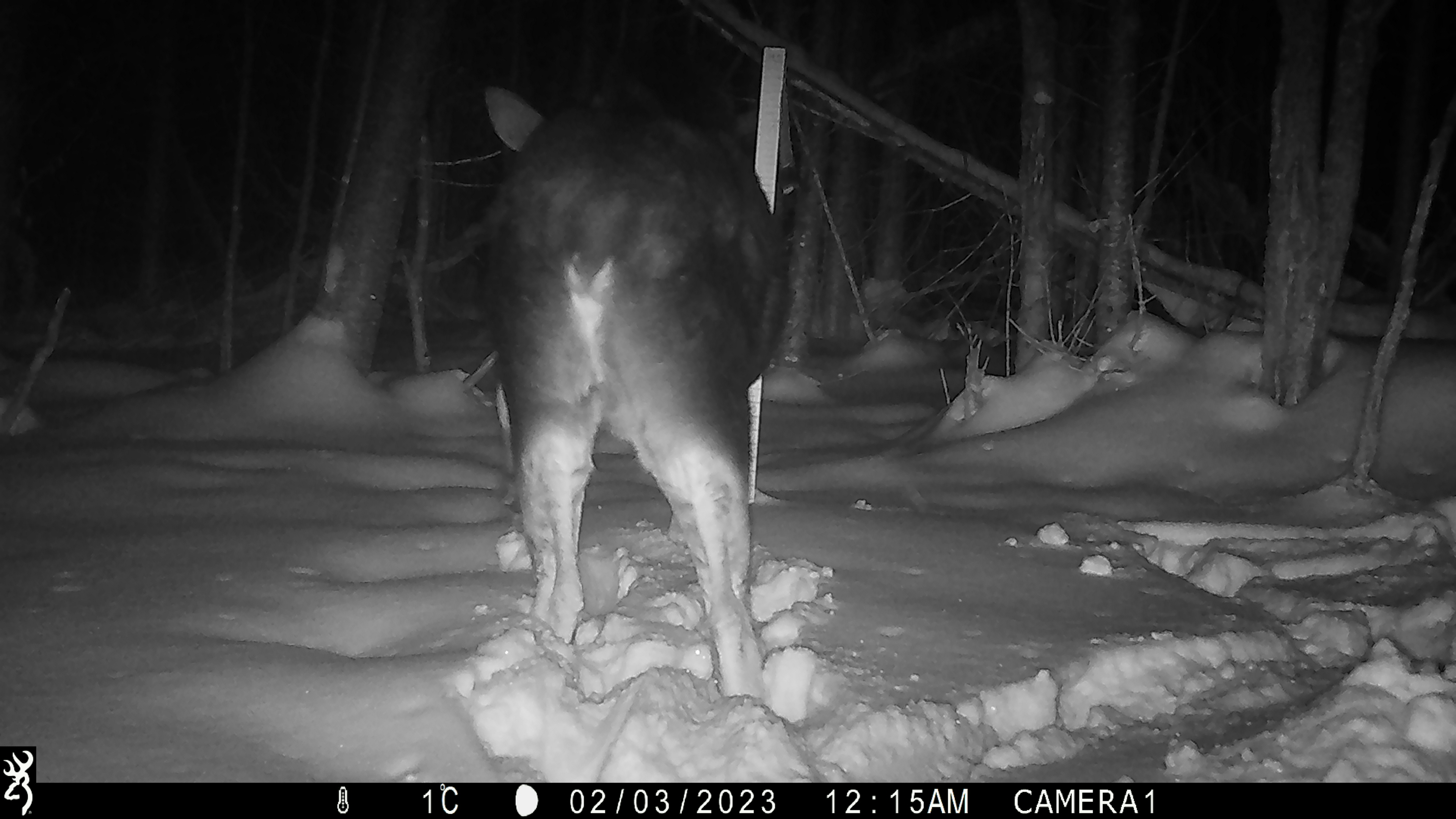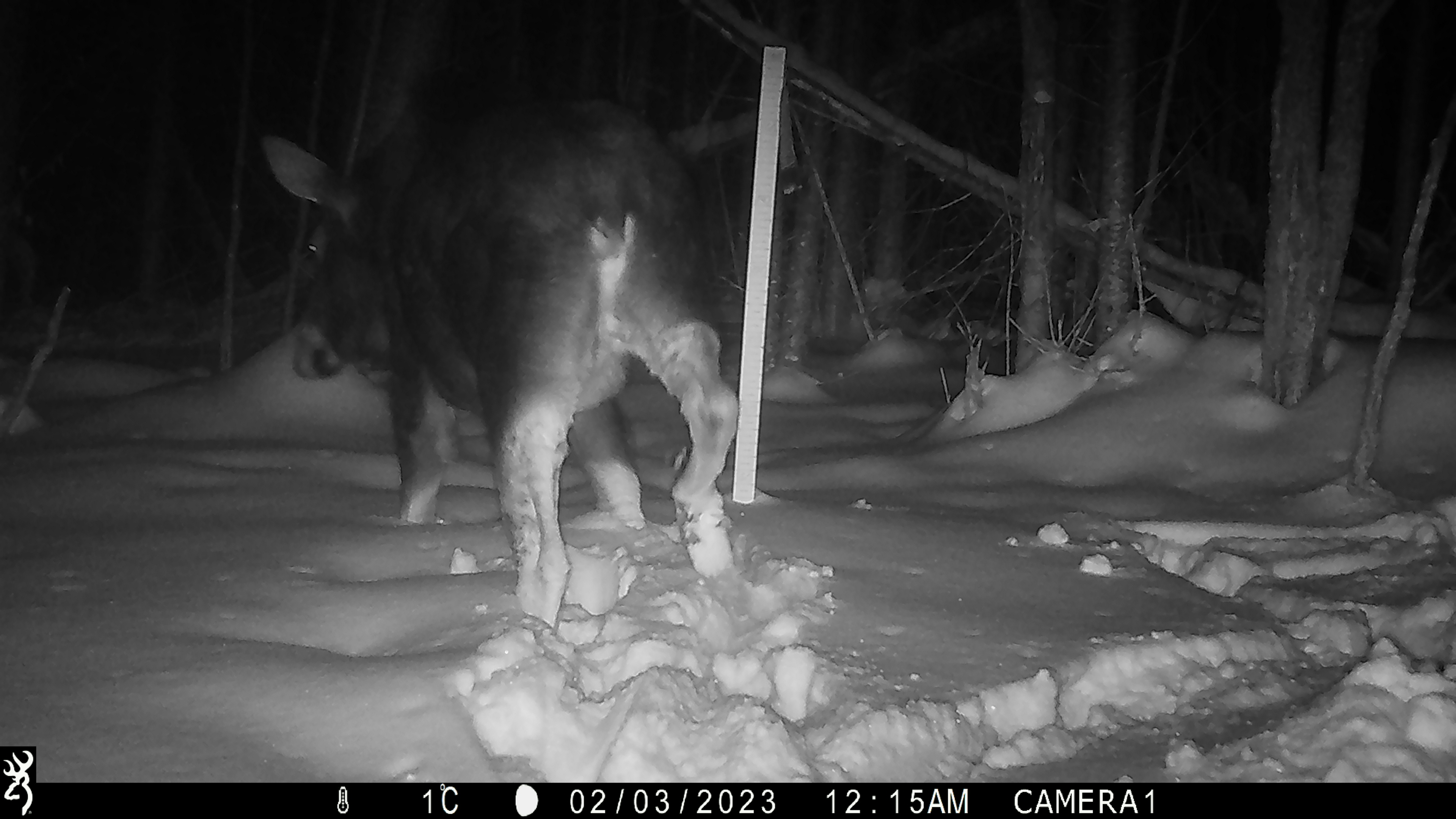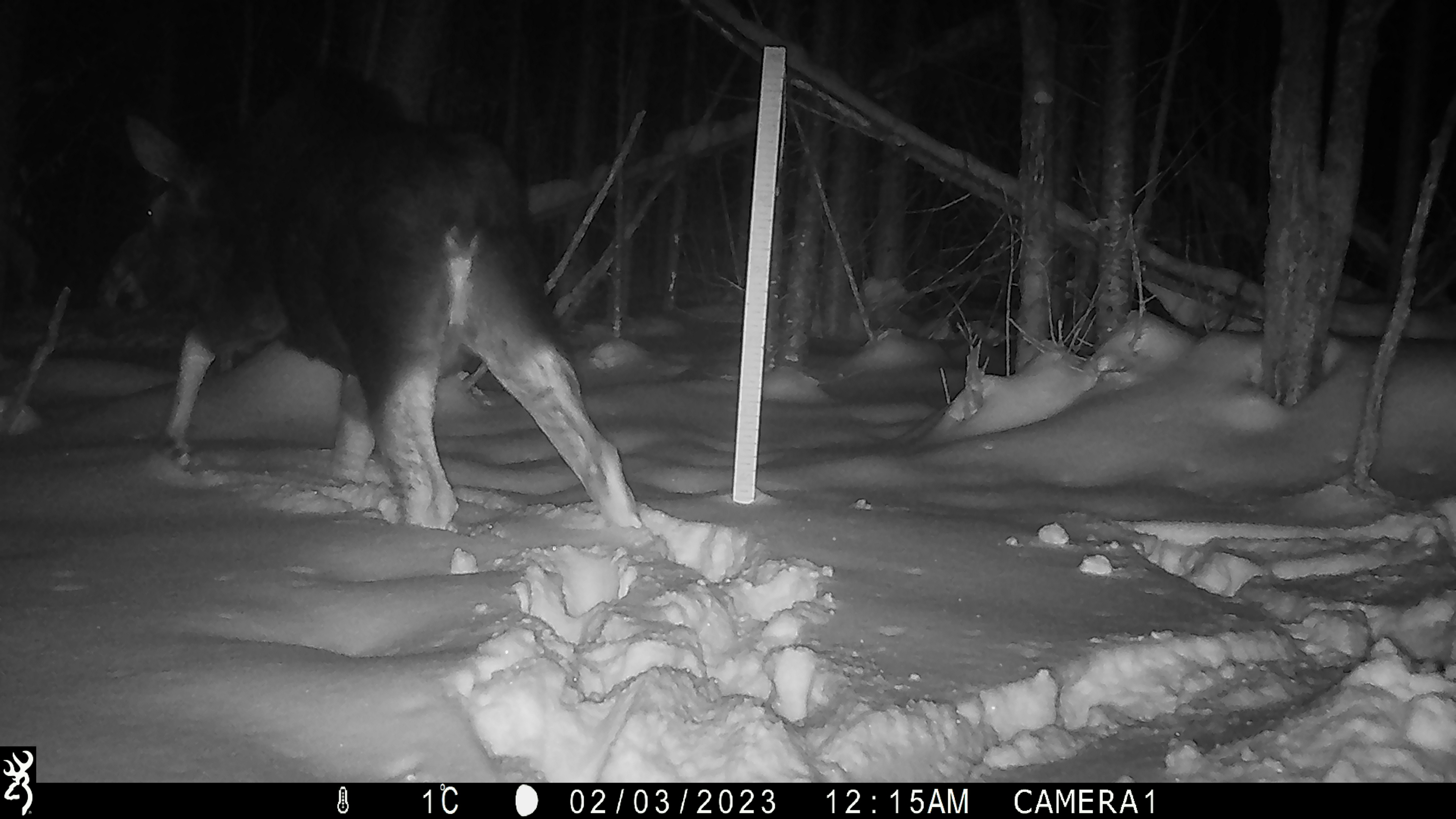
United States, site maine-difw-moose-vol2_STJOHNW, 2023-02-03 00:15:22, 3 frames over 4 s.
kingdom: Animalia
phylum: Chordata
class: Mammalia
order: Artiodactyla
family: Cervidae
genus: Alces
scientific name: Alces alces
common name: moose